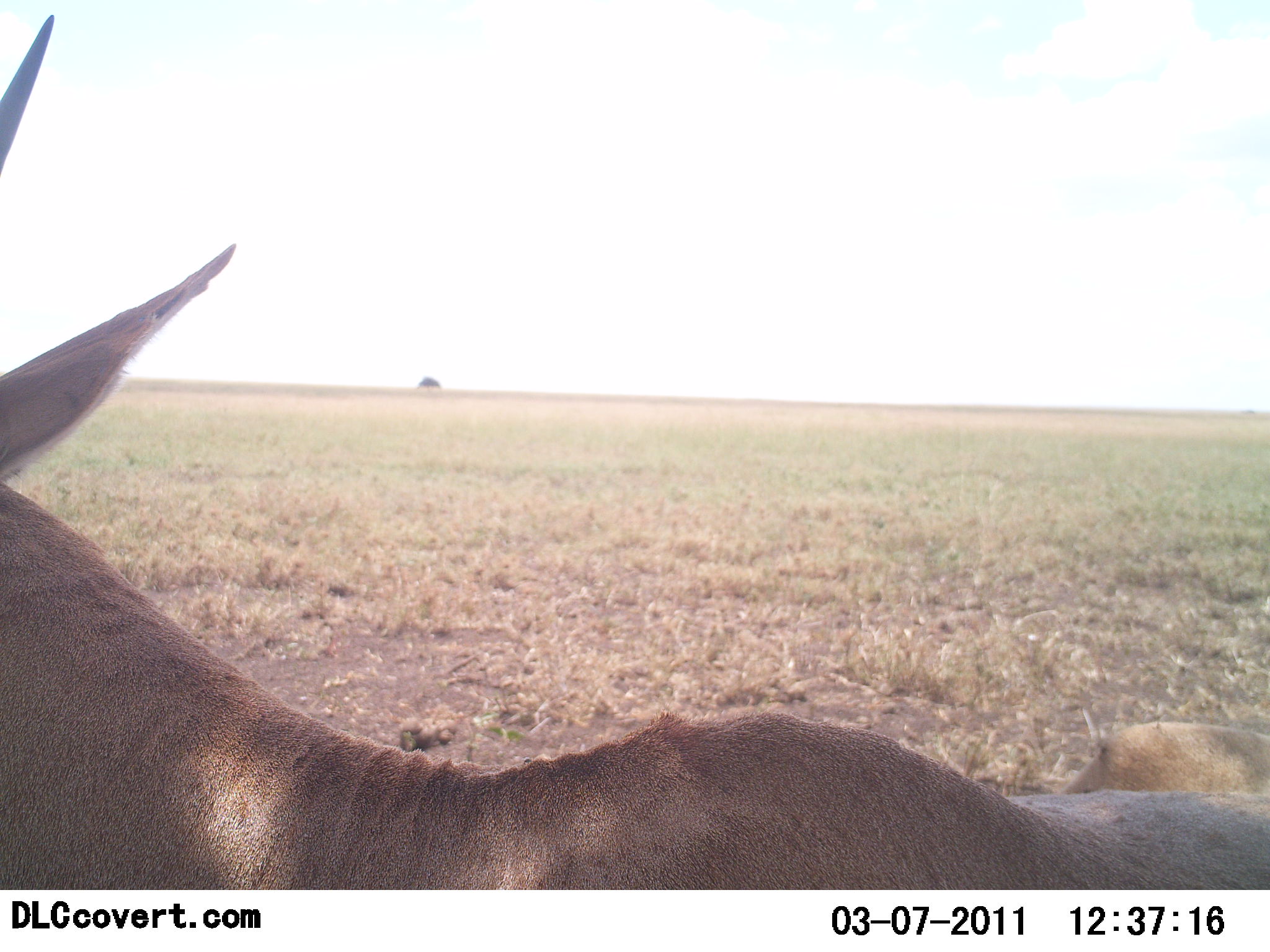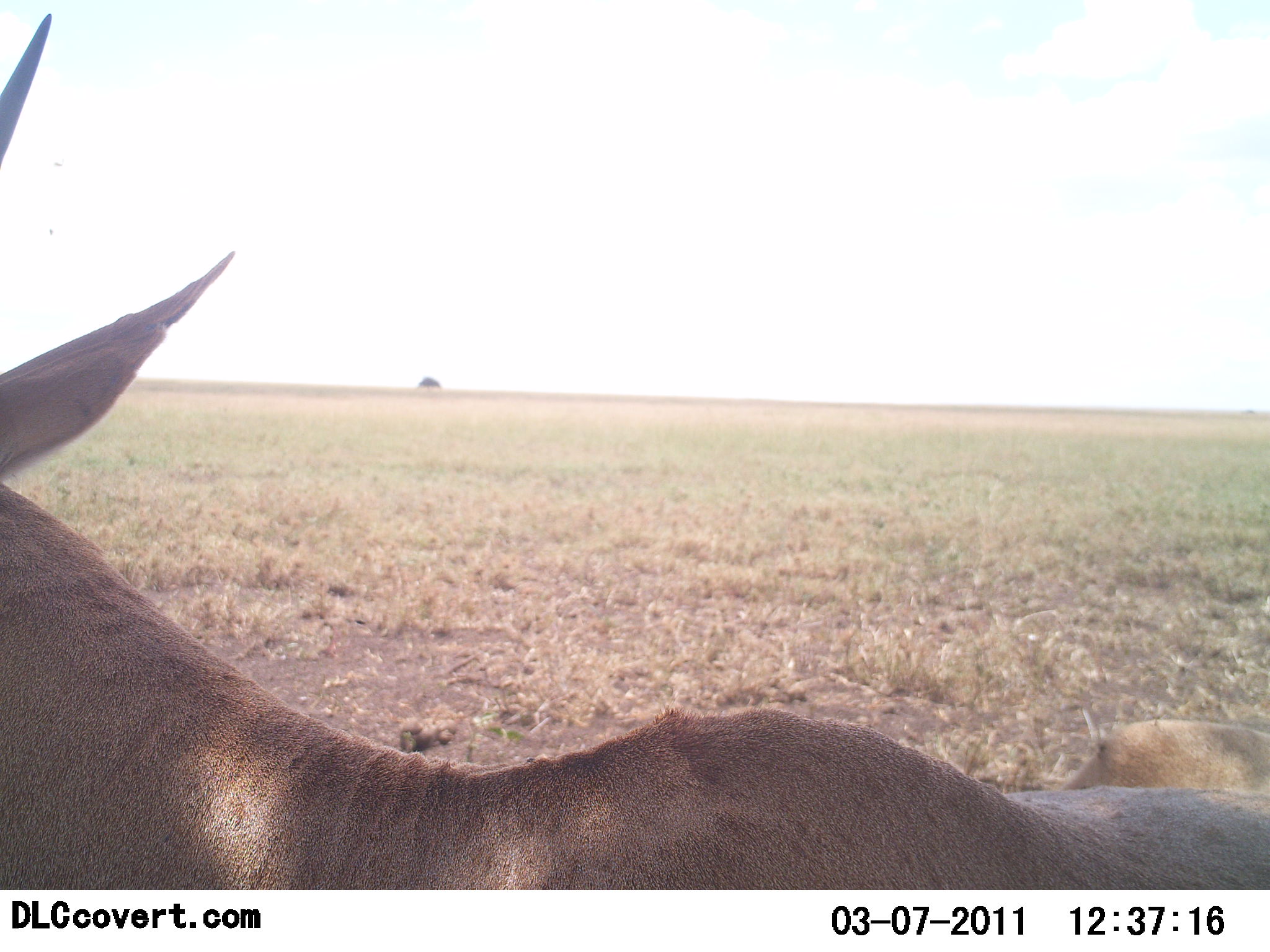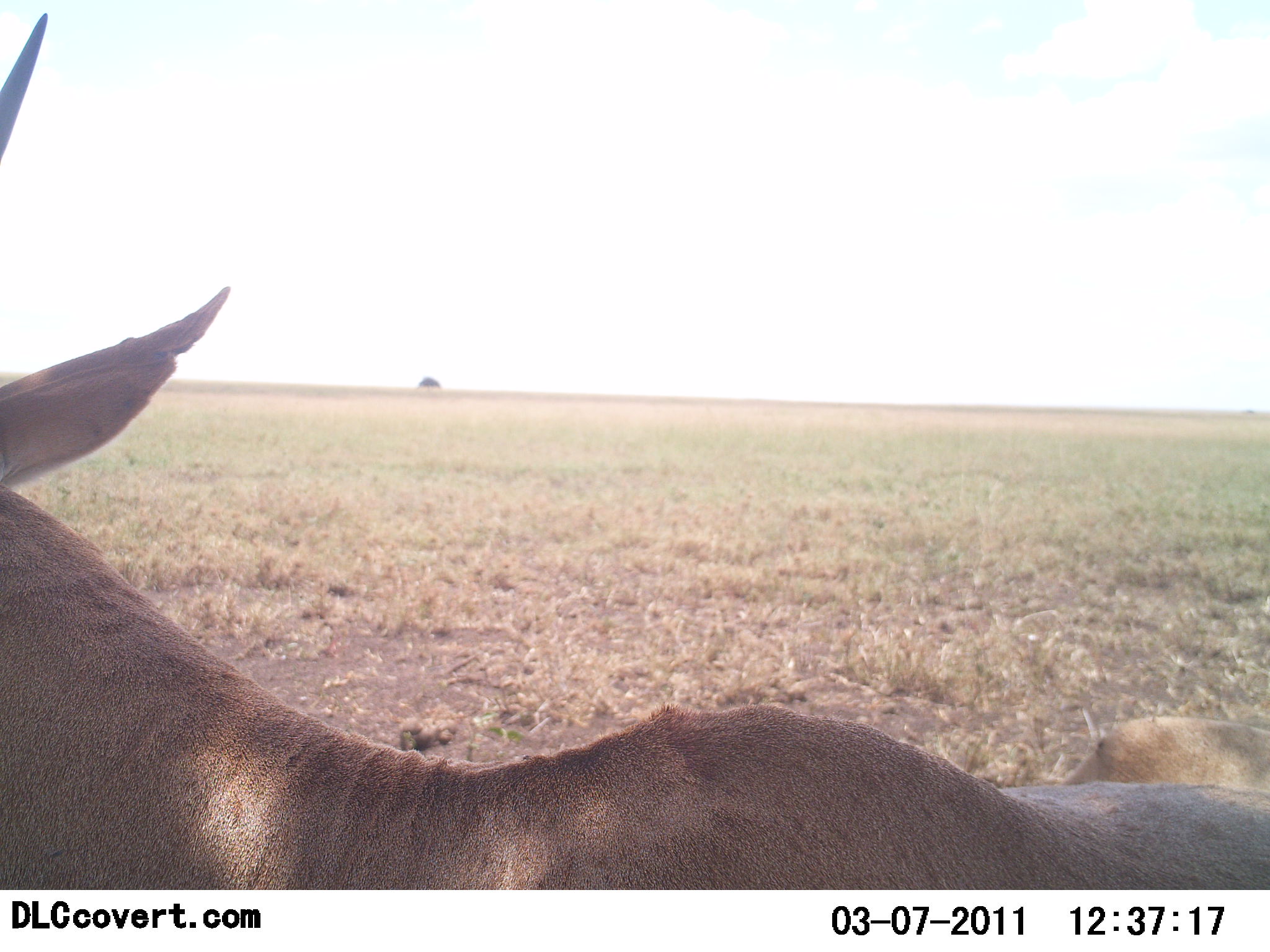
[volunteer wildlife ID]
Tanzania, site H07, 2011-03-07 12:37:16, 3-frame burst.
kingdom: Animalia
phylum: Chordata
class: Mammalia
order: Artiodactyla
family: Bovidae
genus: Nanger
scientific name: Nanger granti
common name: grant's gazelle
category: gazellegrants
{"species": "gazellegrants (grant's gazelle) (Nanger granti)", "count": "1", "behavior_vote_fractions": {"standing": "20%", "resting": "80%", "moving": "0%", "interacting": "0%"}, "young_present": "0%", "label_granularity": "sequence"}